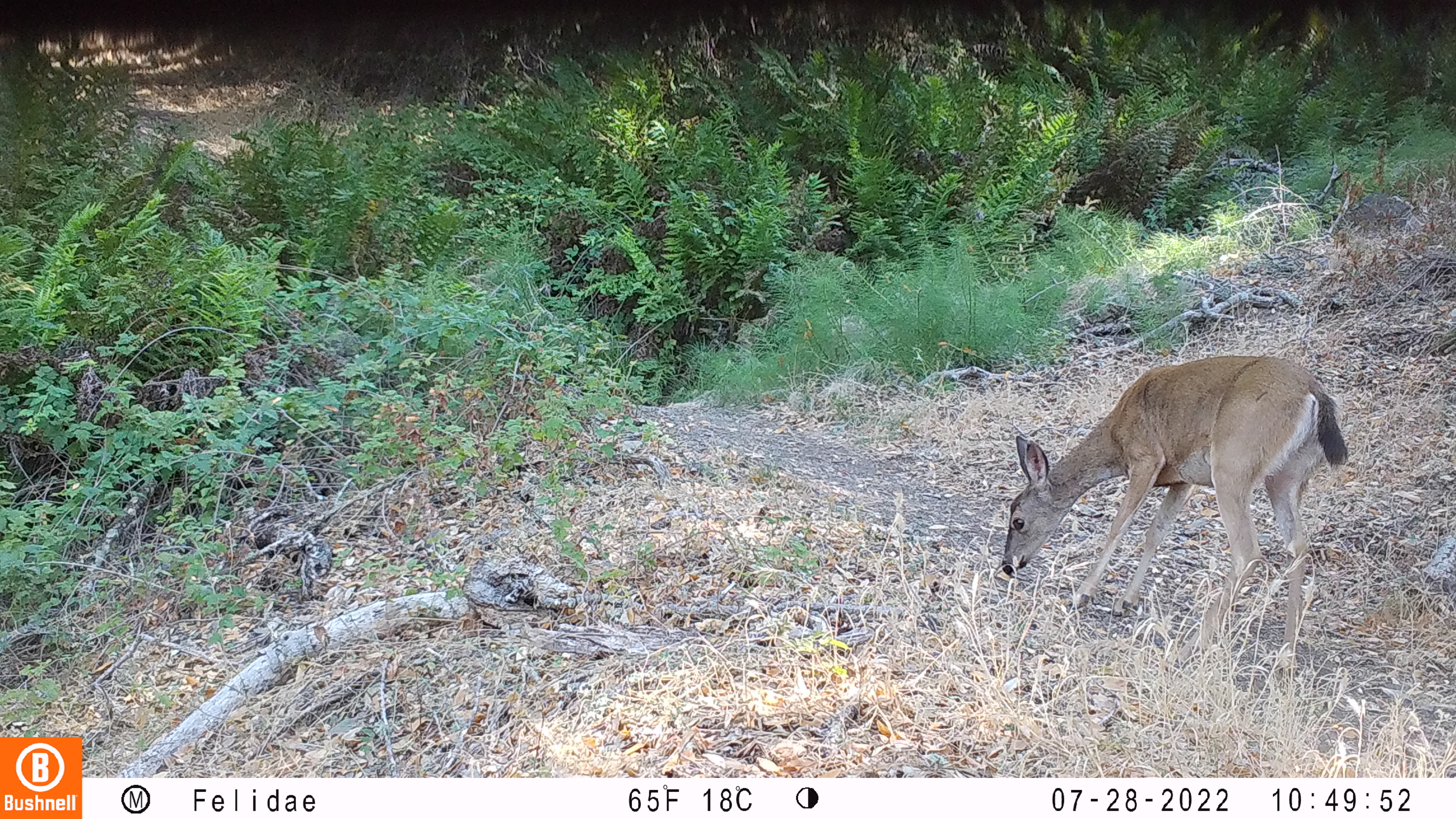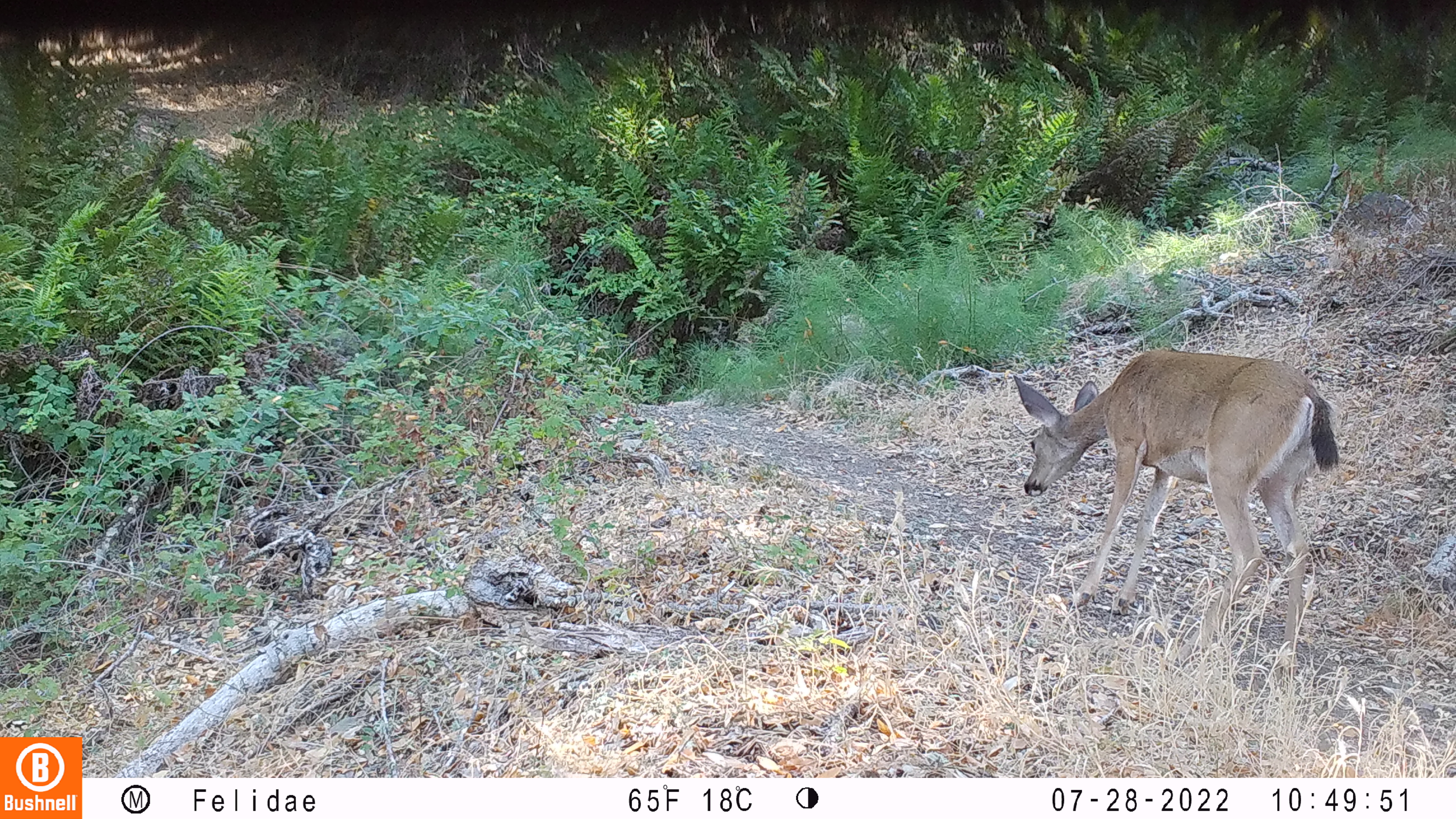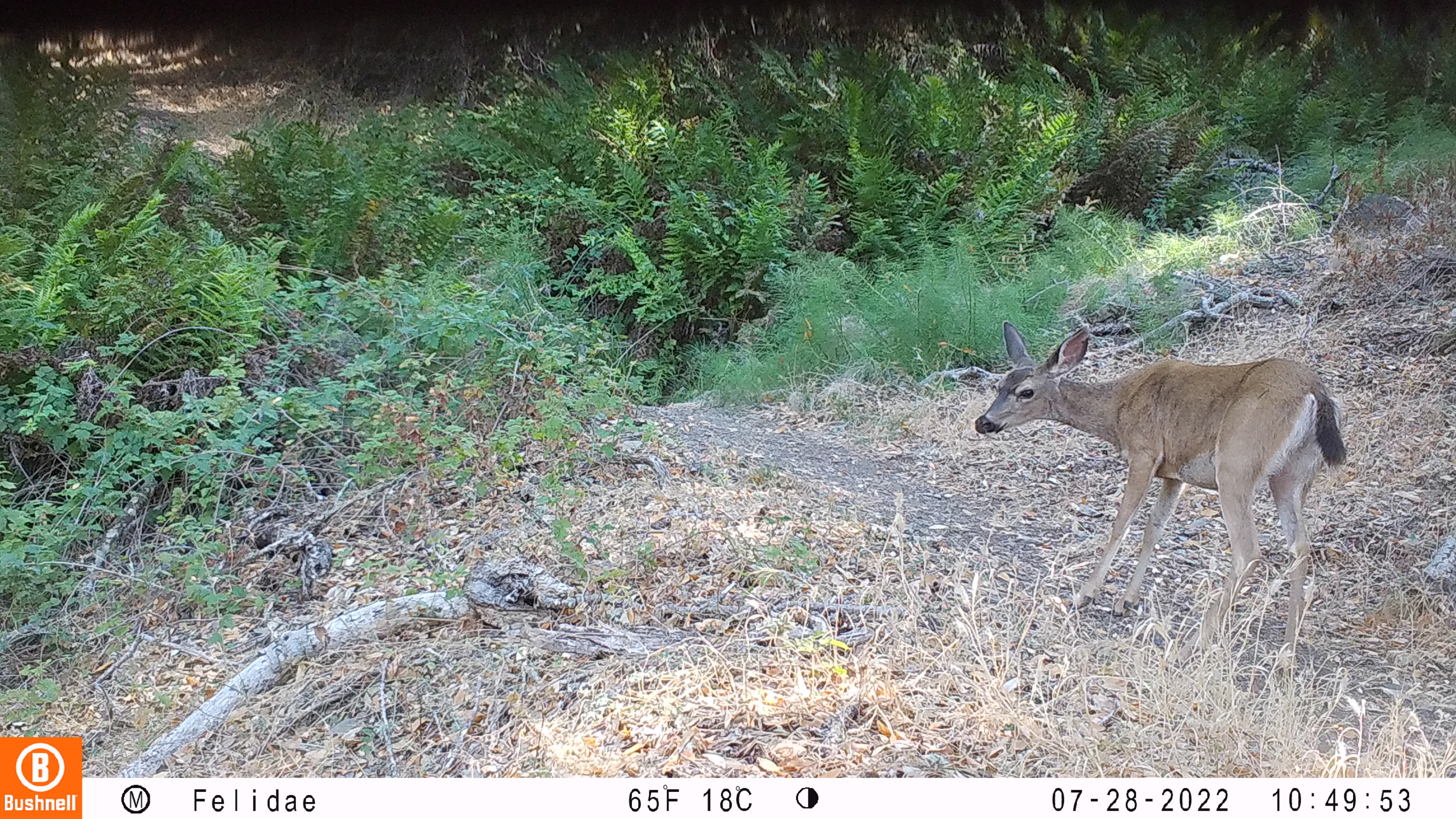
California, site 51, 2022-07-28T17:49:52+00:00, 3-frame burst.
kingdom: Animalia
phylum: Chordata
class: Mammalia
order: Artiodactyla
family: Cervidae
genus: Odocoileus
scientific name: Odocoileus hemionus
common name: mule deer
Mule deer (Odocoileus hemionus).